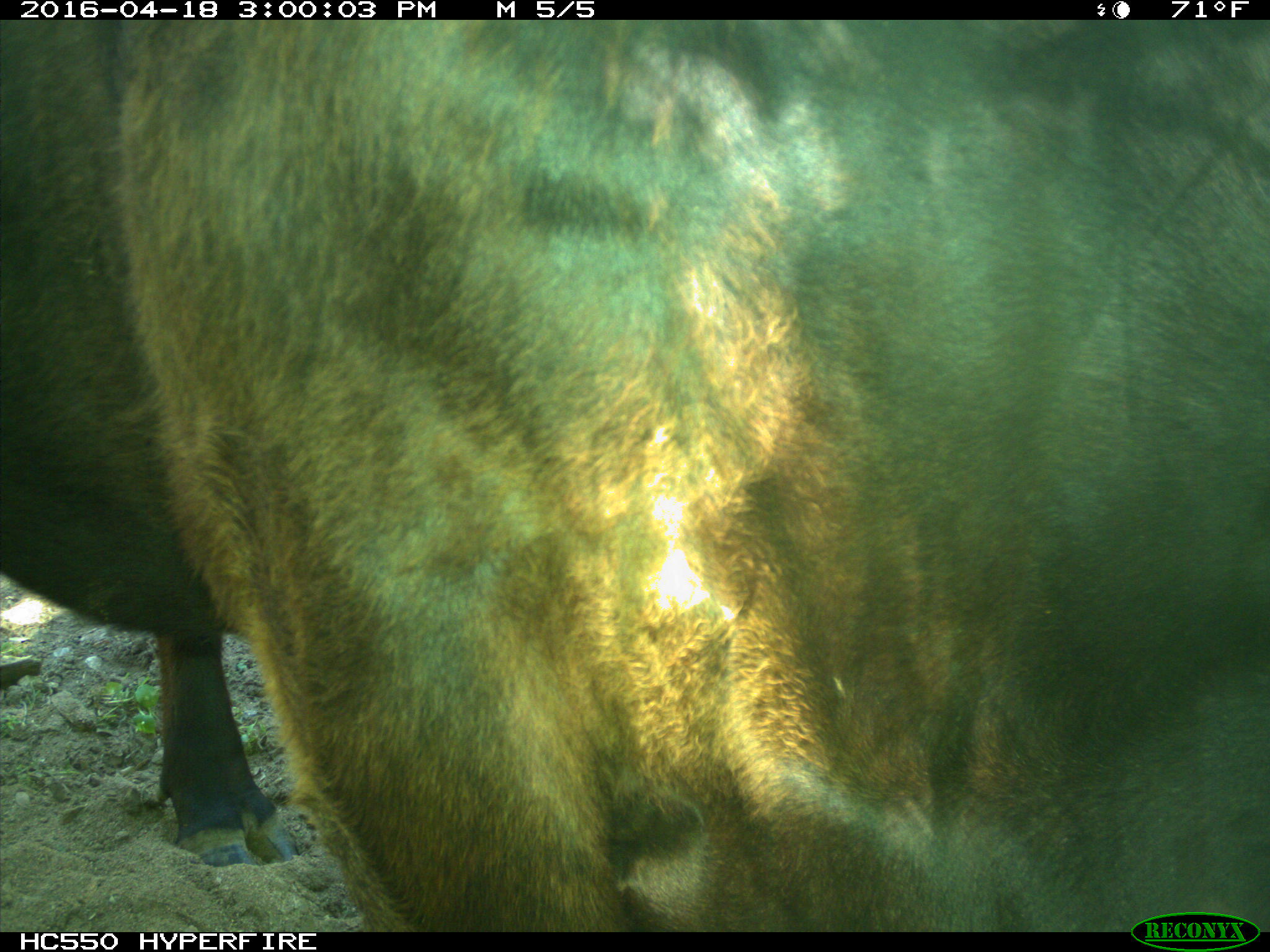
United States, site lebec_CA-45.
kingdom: Animalia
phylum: Chordata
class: Mammalia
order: Artiodactyla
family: Bovidae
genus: Bos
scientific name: Bos taurus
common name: domestic cow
Bos taurus (domestic cow).